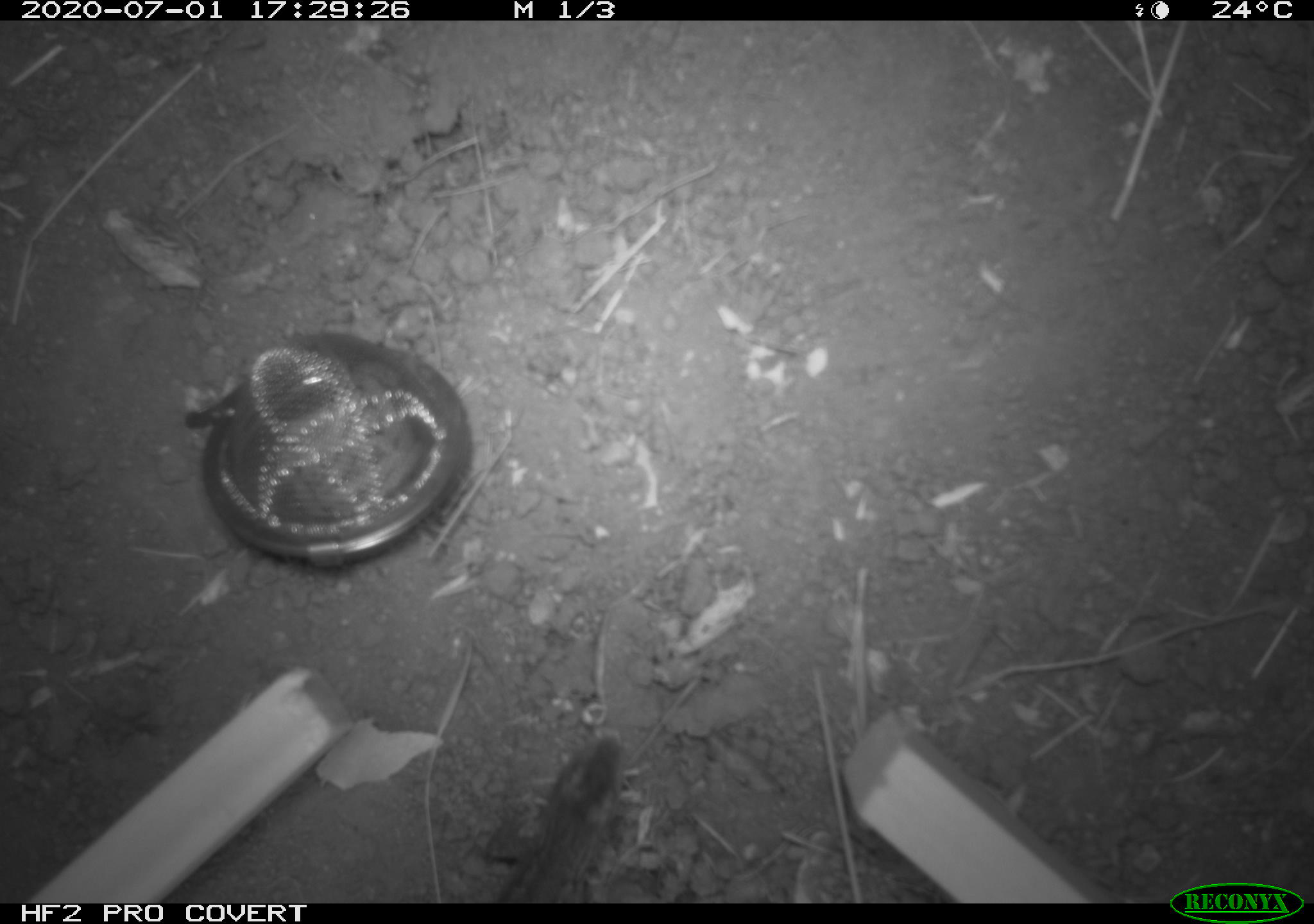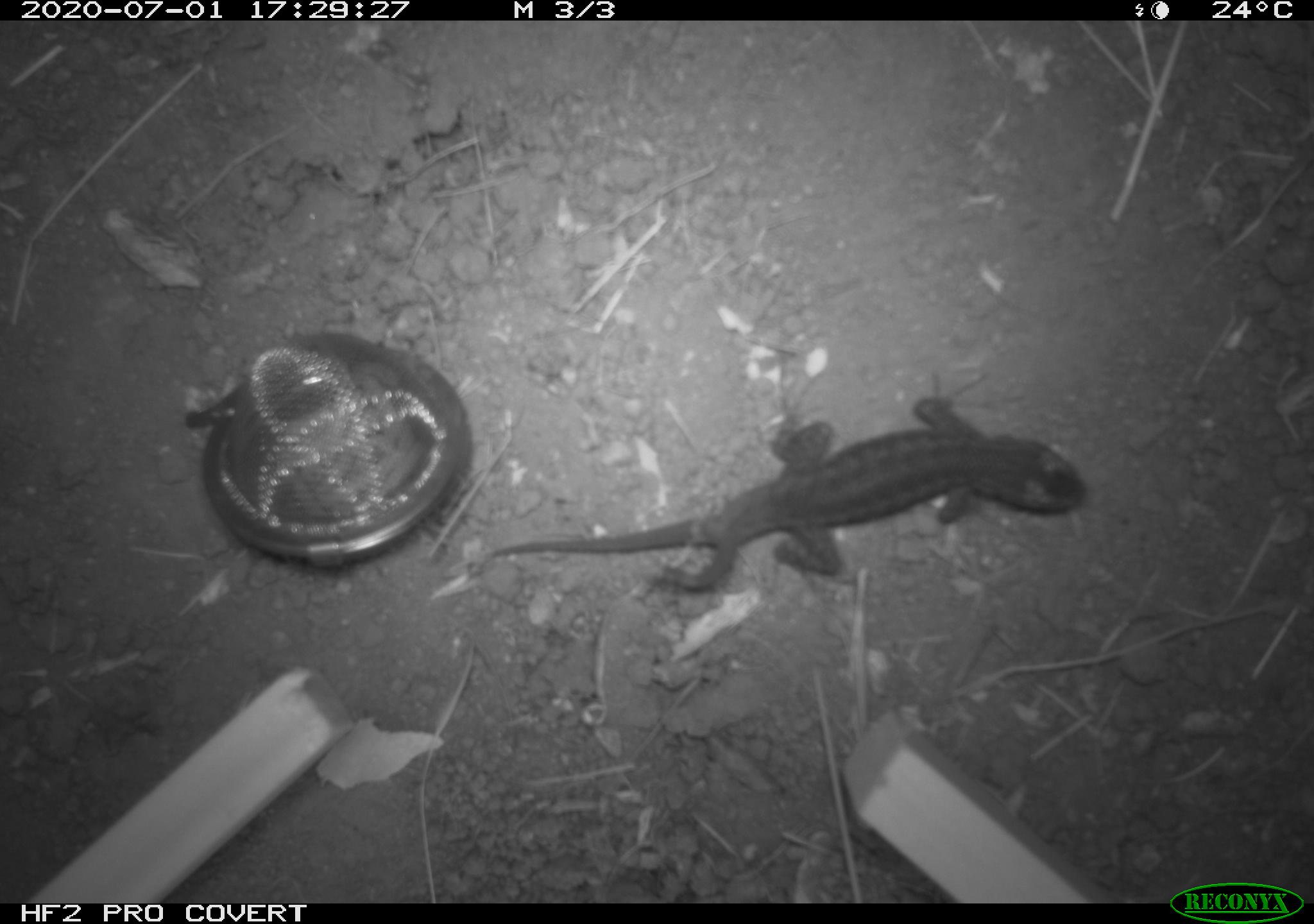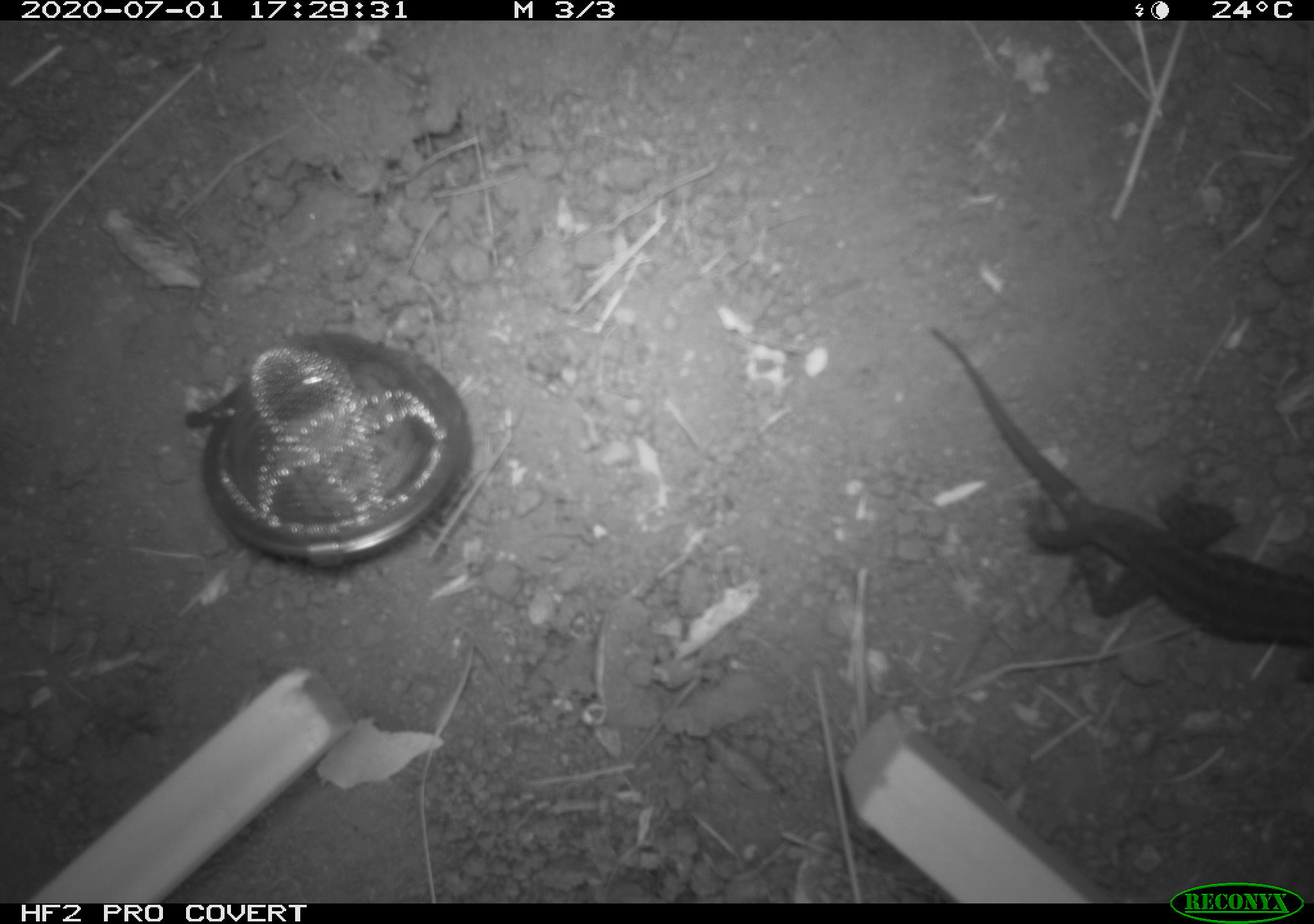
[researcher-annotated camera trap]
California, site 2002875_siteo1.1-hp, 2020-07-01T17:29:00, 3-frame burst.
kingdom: Animalia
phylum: Chordata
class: Reptilia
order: Squamata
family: Phrynosomatidae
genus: Sceloporus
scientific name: Sceloporus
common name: spiny lizards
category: sceloporus species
Sceloporus species (spiny lizards) (Sceloporus).